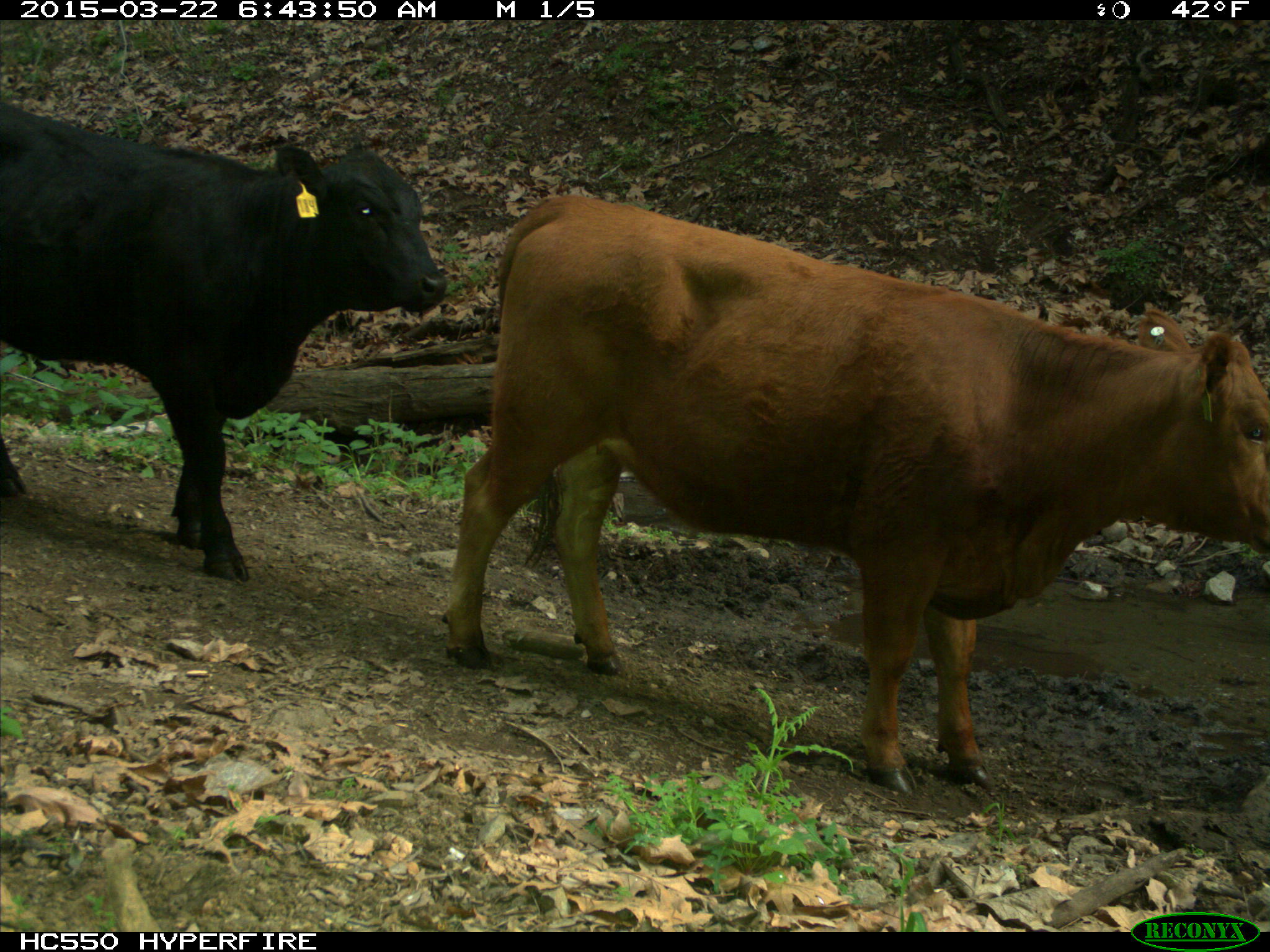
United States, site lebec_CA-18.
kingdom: Animalia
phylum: Chordata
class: Mammalia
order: Artiodactyla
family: Bovidae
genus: Bos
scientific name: Bos taurus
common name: domestic cow